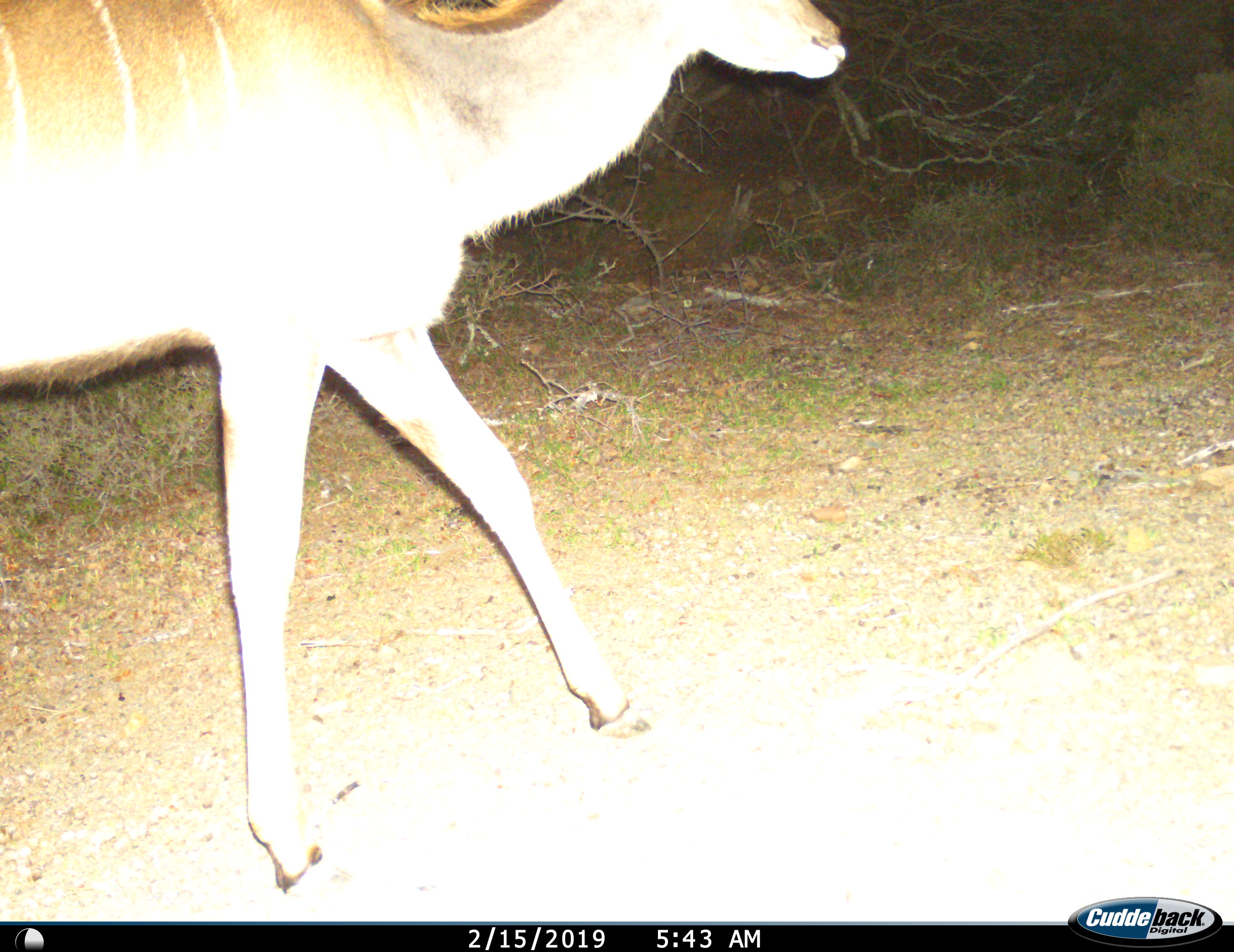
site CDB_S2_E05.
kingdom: Animalia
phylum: Chordata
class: Mammalia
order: Artiodactyla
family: Bovidae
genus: Tragelaphus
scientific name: Tragelaphus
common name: kudu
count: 1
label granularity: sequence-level